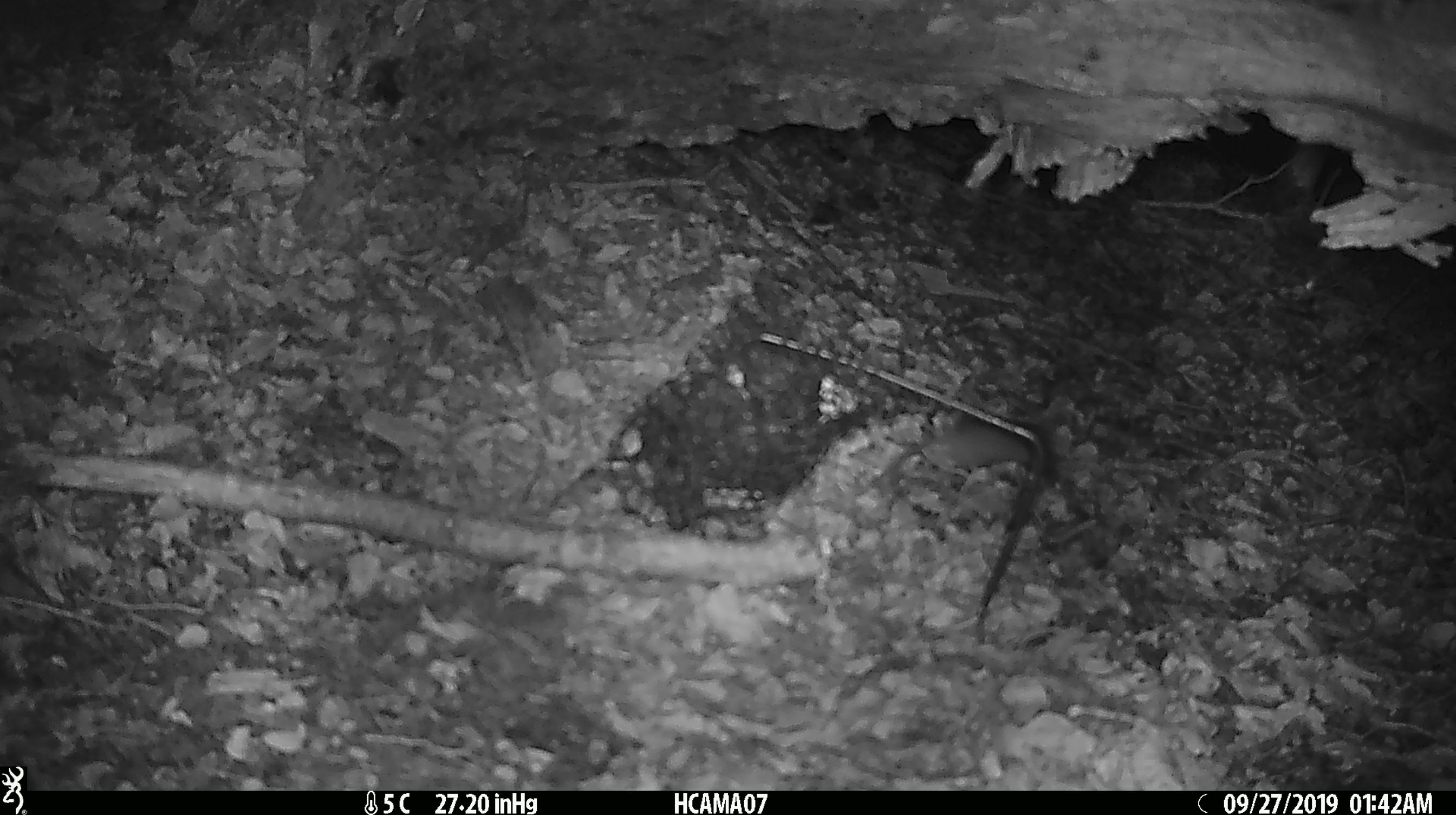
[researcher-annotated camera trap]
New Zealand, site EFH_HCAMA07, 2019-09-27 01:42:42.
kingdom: Animalia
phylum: Chordata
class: Mammalia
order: Rodentia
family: Muridae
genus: Mus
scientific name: Mus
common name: mouse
Mouse (Mus).